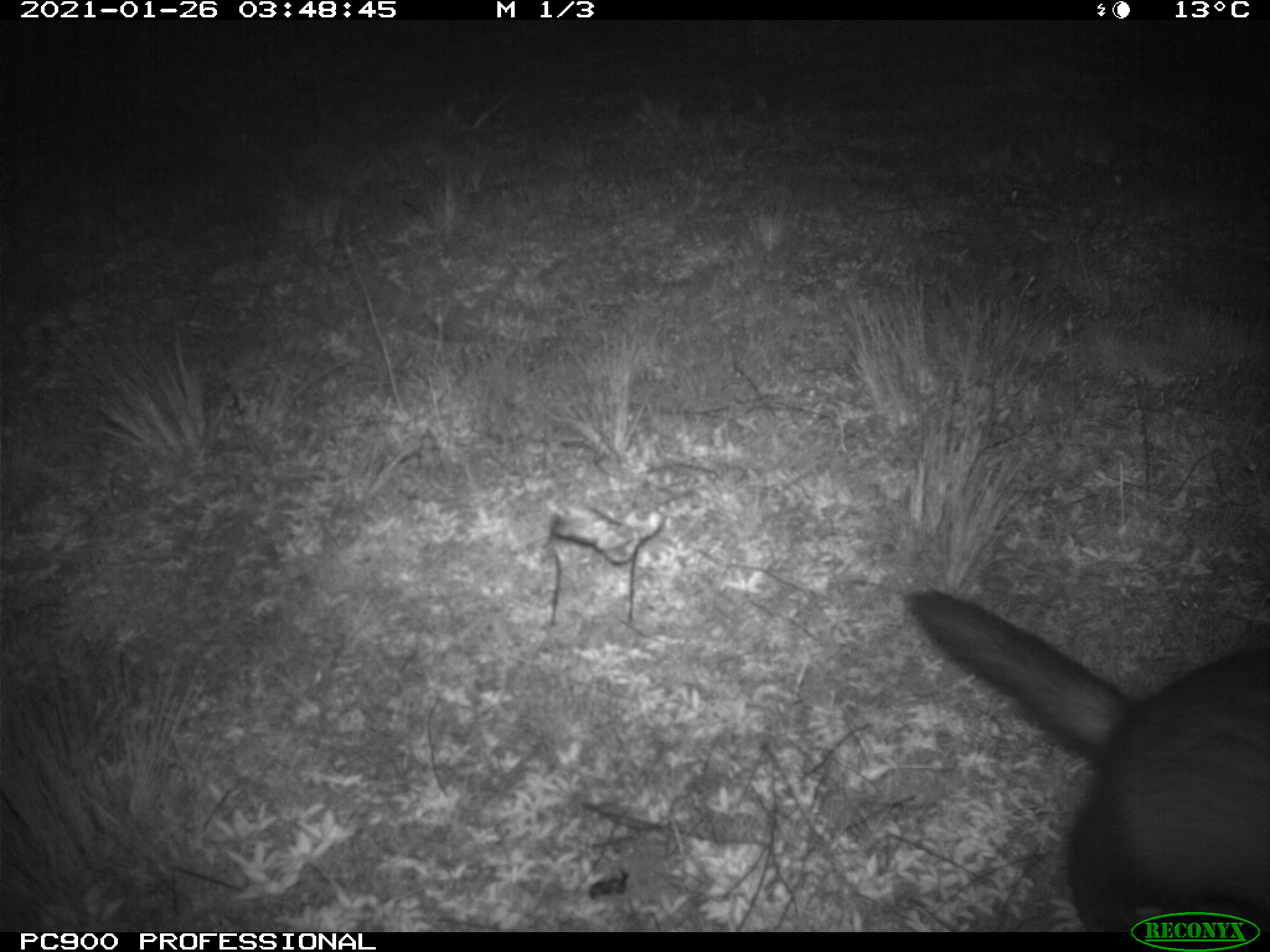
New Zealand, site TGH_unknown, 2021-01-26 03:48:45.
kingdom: Animalia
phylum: Chordata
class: Mammalia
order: Carnivora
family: Mustelidae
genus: Mustela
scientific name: Mustela furo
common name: ferret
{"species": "ferret (Mustela furo)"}